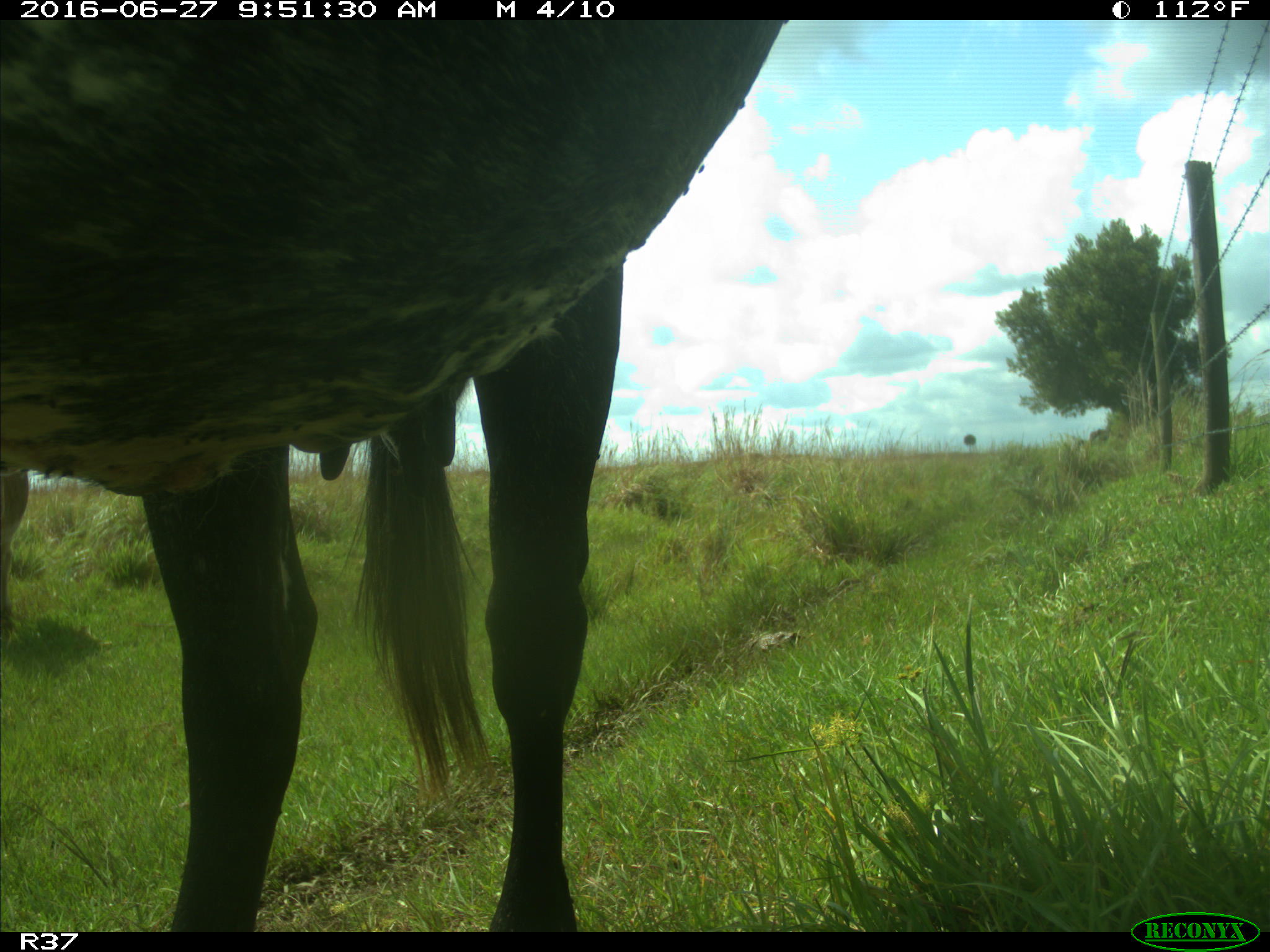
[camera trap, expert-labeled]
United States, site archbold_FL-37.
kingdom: Animalia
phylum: Chordata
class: Mammalia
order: Artiodactyla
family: Bovidae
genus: Bos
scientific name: Bos taurus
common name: domestic cow